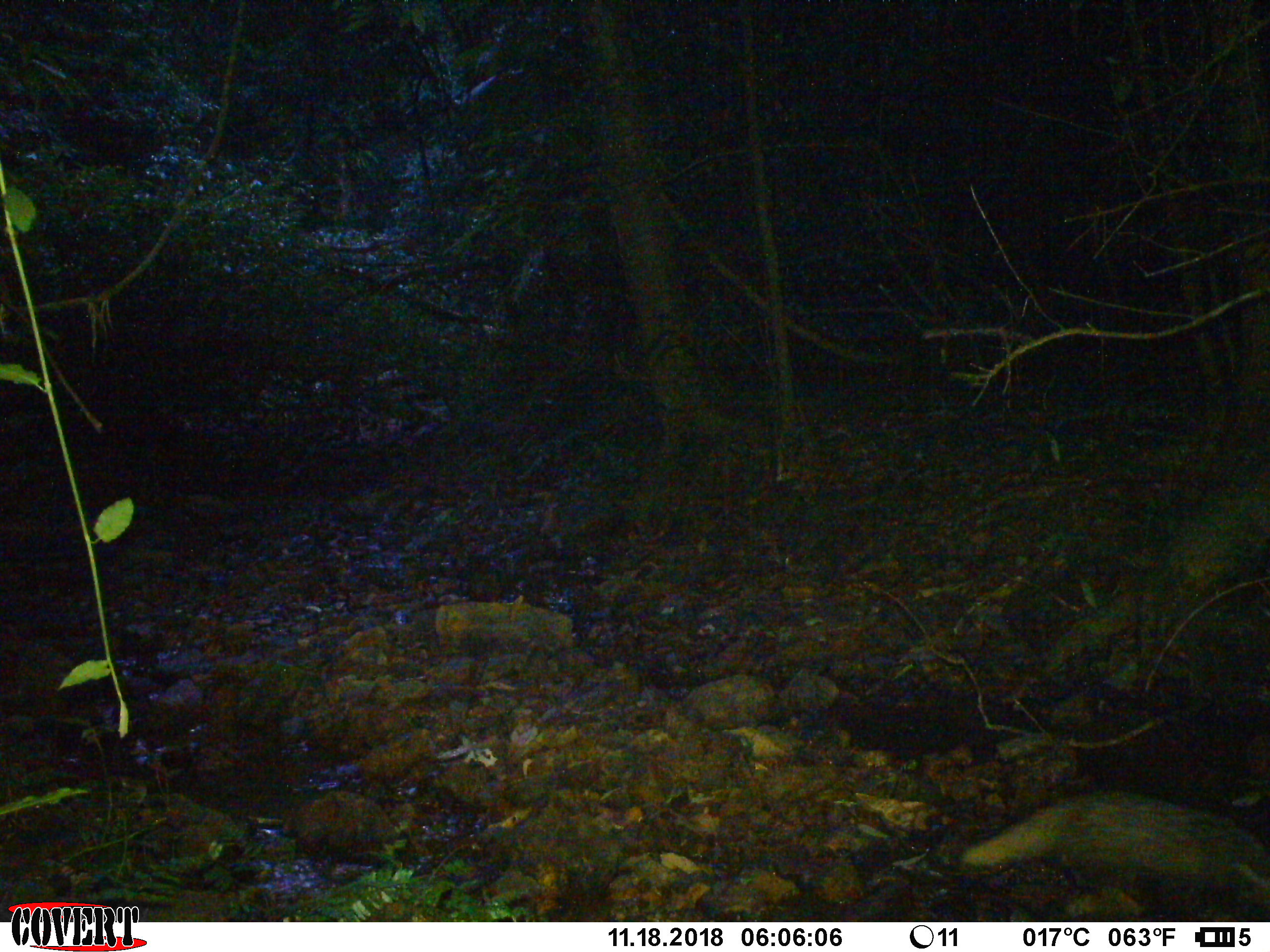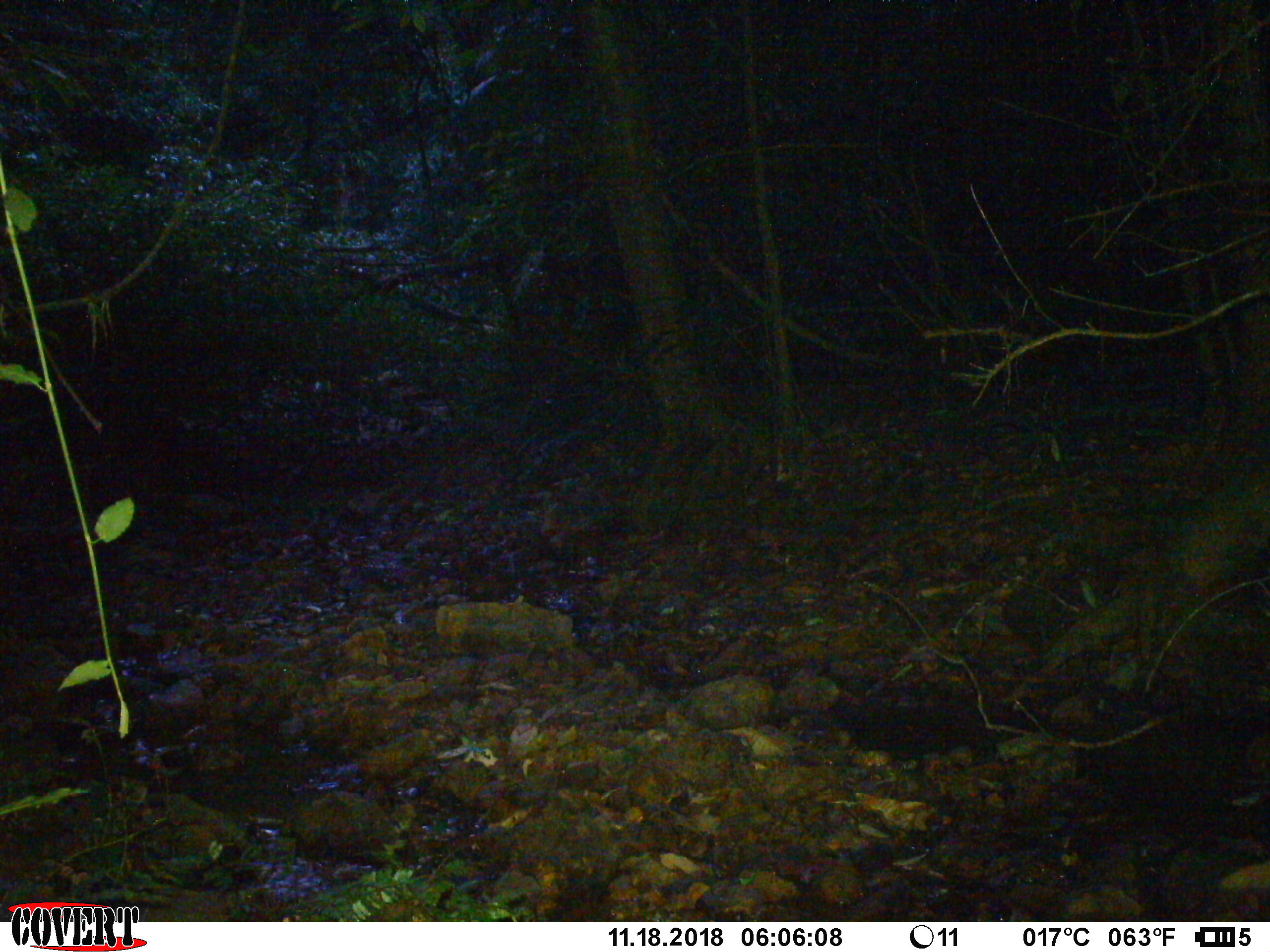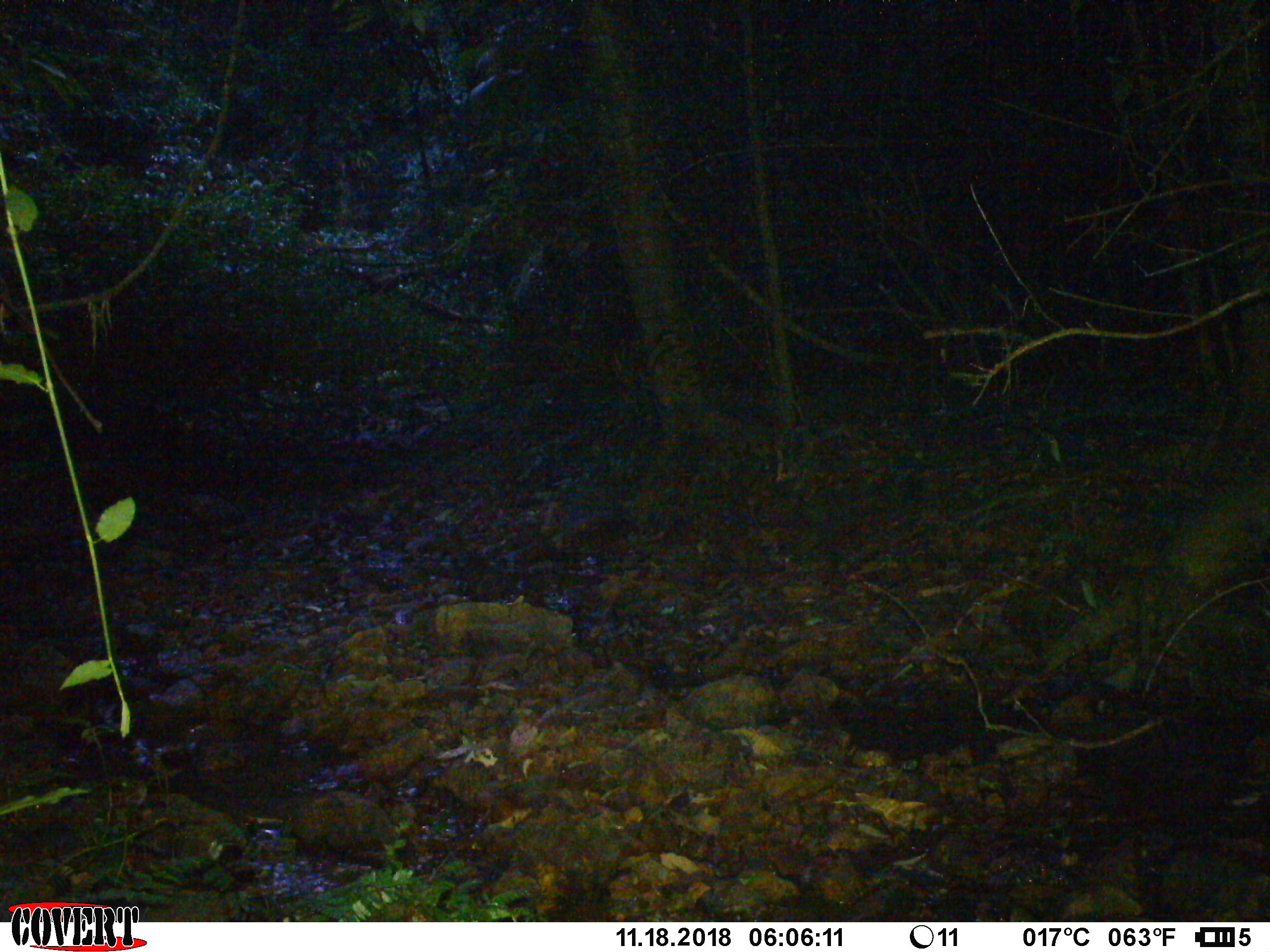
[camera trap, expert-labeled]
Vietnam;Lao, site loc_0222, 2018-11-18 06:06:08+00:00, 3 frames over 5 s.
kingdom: Animalia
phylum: Chordata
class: Mammalia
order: Carnivora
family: Herpestidae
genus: Urva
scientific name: Urva urva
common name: crab-eating mongoose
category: crab eating mongoose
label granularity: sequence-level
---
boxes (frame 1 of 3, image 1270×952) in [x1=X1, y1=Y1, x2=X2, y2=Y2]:
crab eating mongoose: [x1=962, y1=791, x2=1268, y2=910]